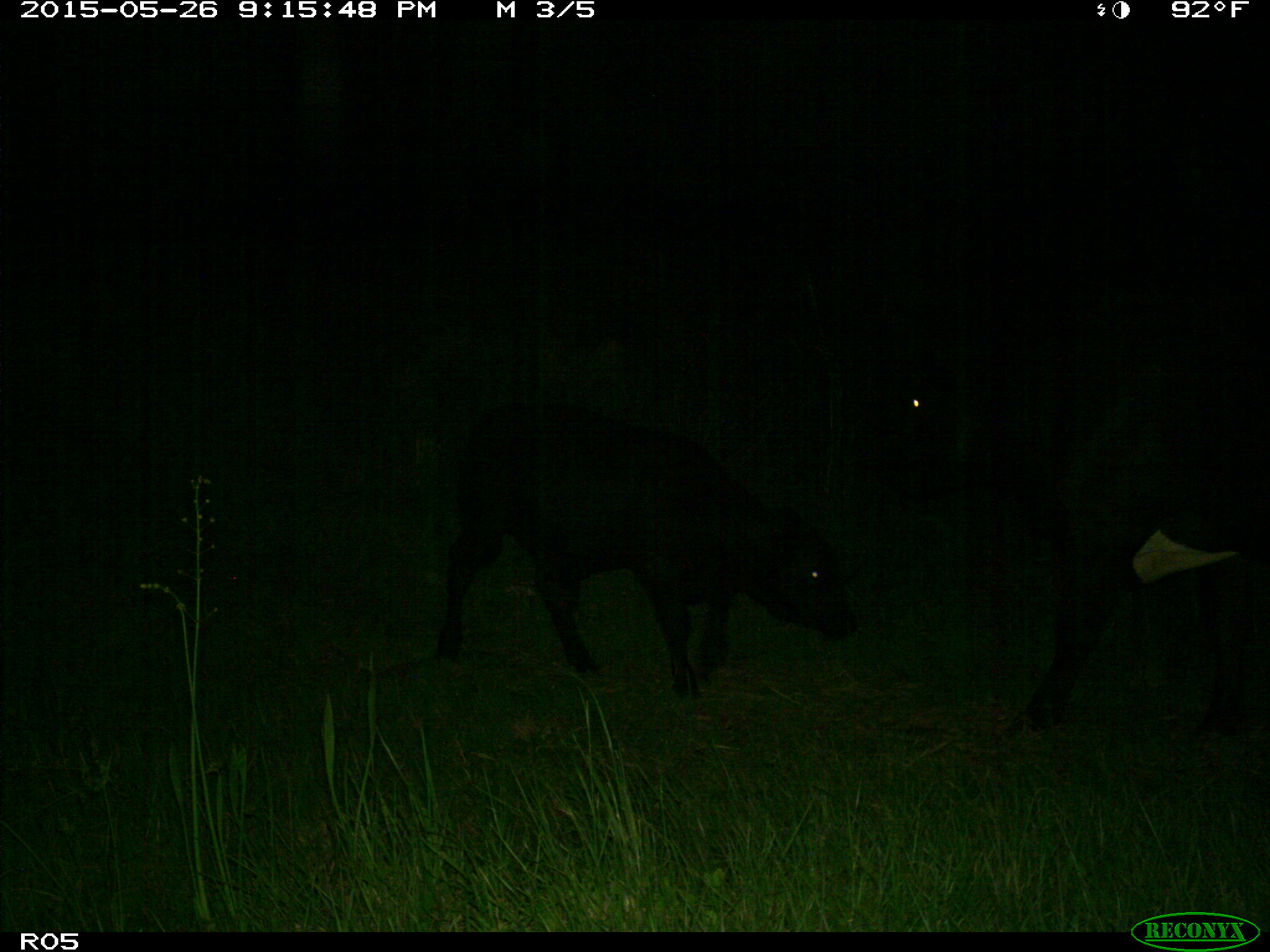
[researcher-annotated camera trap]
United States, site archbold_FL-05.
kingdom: Animalia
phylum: Chordata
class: Mammalia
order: Artiodactyla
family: Bovidae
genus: Bos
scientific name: Bos taurus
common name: domestic cow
Bos taurus (domestic cow).